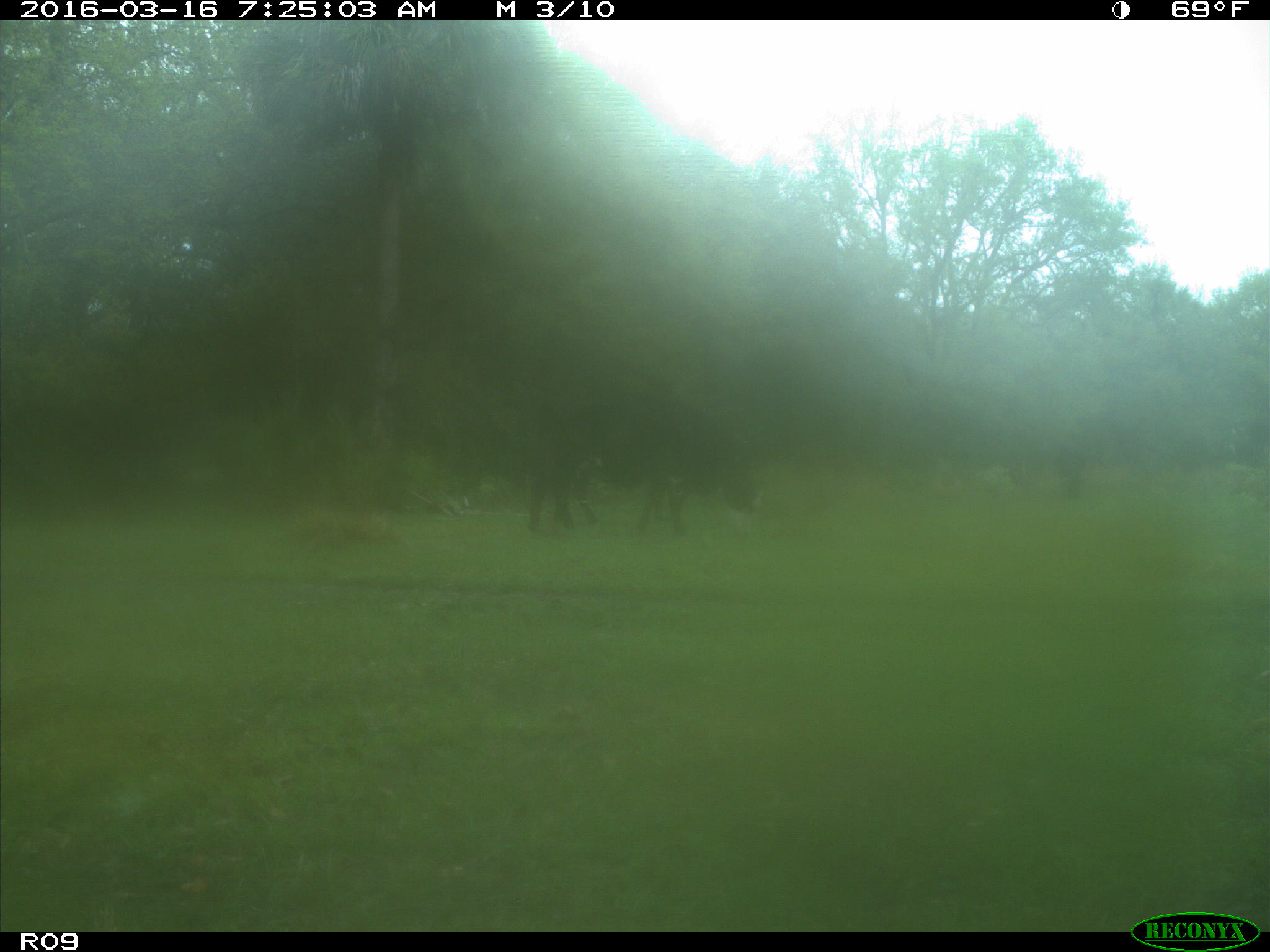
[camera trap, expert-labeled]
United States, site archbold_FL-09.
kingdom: Animalia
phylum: Chordata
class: Mammalia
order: Artiodactyla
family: Bovidae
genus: Bos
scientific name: Bos taurus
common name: domestic cow